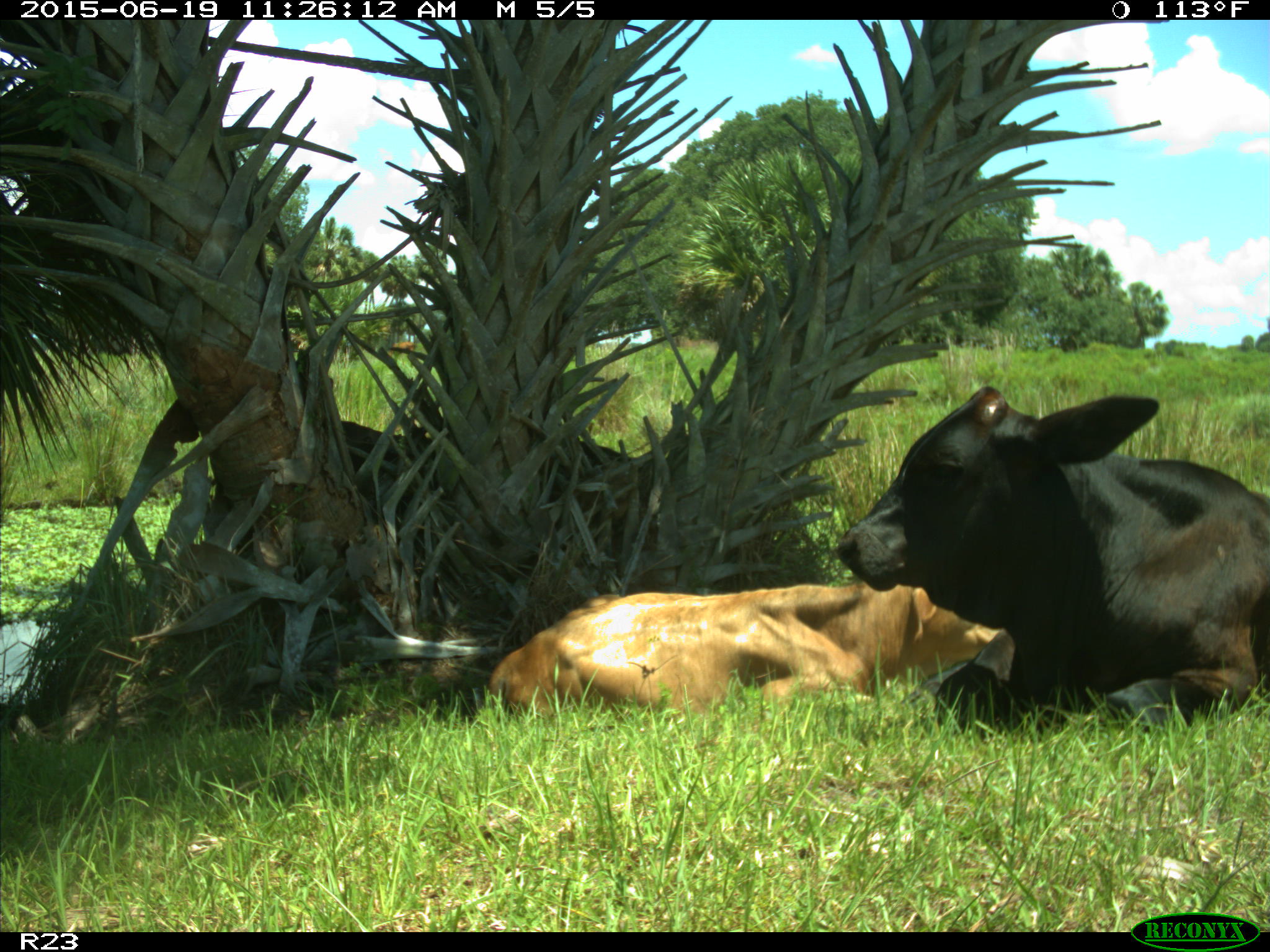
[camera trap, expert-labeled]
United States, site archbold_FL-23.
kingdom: Animalia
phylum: Chordata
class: Mammalia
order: Artiodactyla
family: Bovidae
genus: Bos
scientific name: Bos taurus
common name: domestic cow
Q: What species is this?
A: Bos taurus (domestic cow).